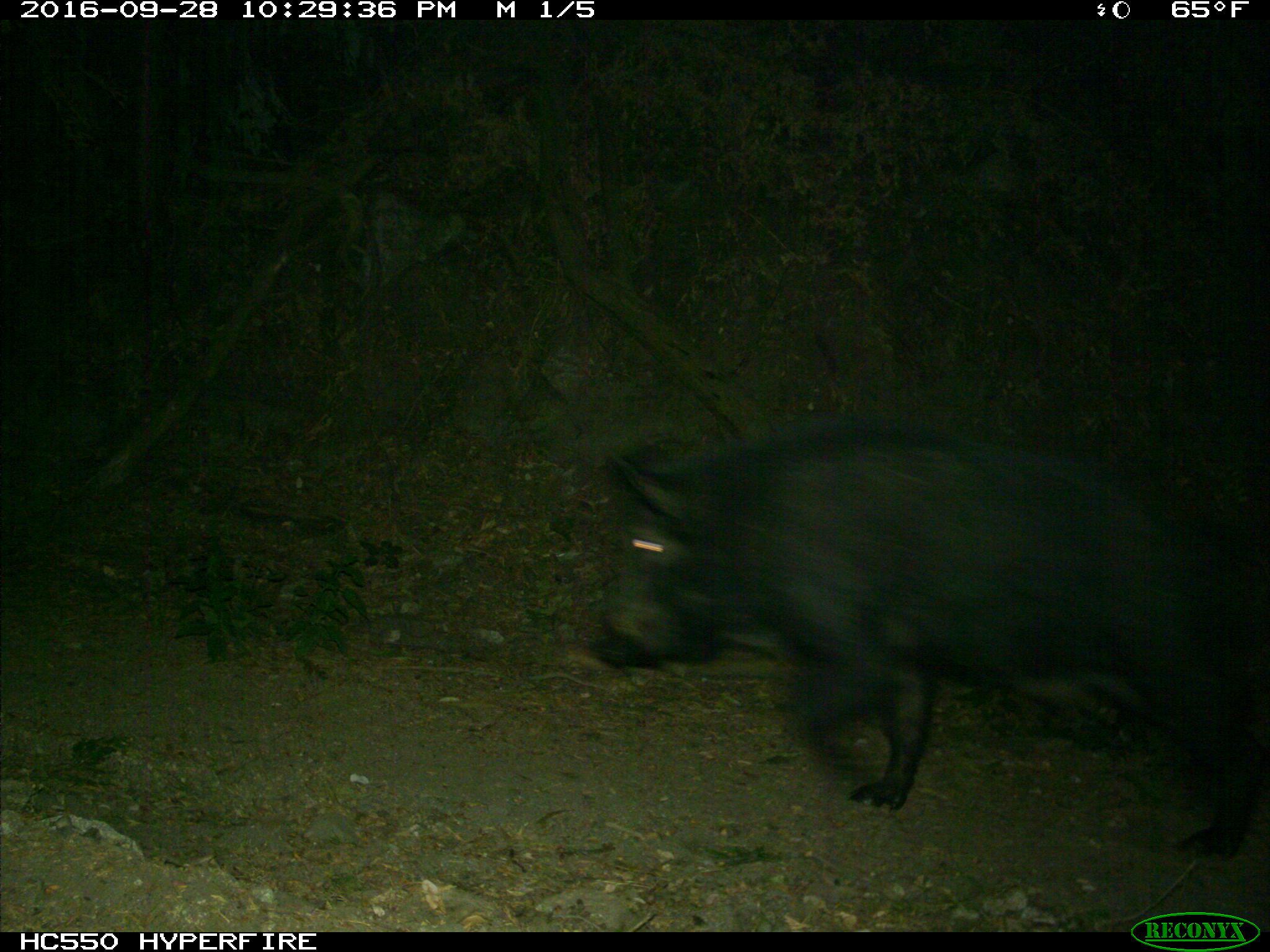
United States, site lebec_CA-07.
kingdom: Animalia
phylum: Chordata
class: Mammalia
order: Artiodactyla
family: Suidae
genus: Sus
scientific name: Sus scrofa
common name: wild boar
Sus scrofa (wild boar).